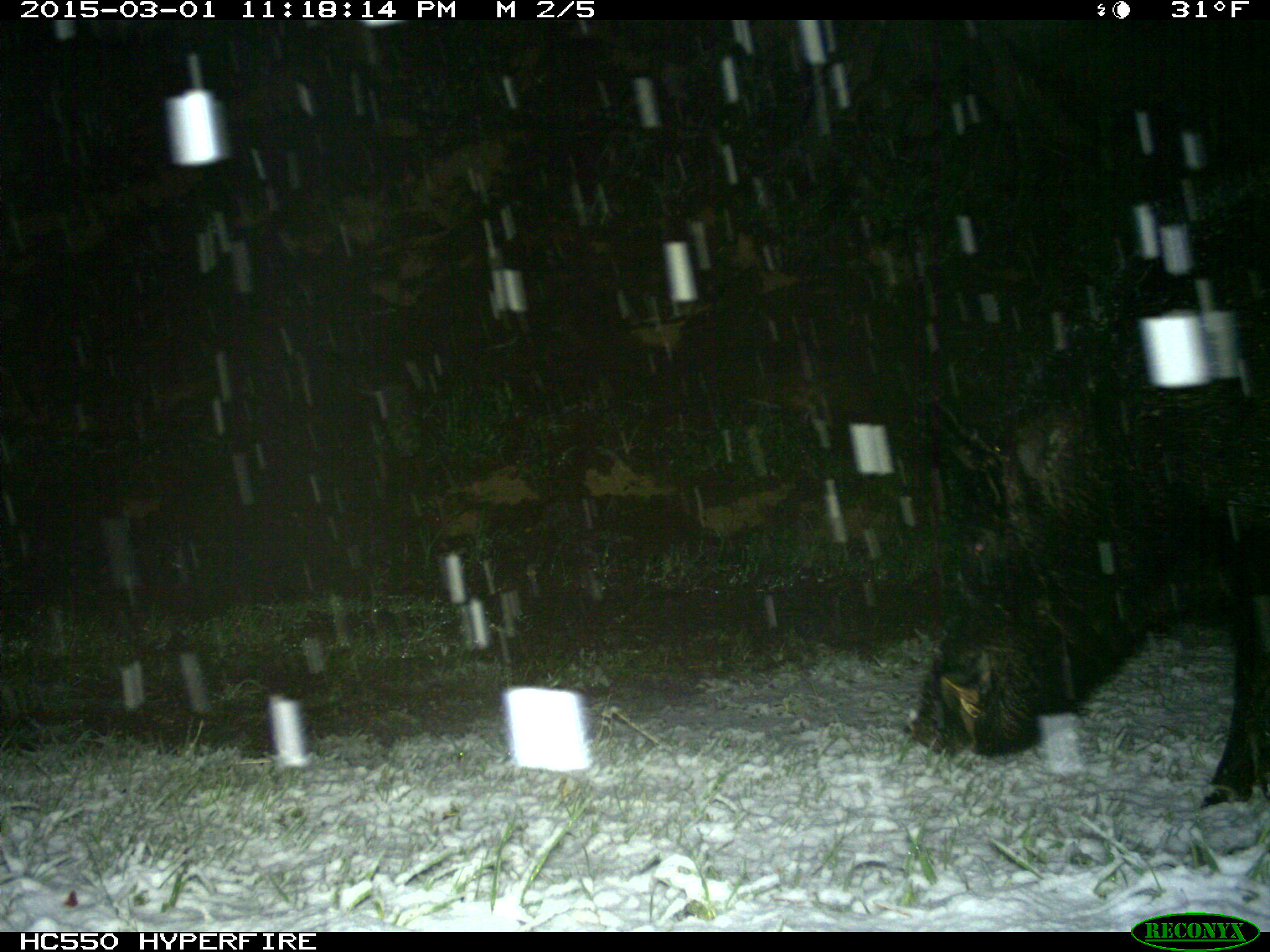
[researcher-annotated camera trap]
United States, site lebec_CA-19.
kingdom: Animalia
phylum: Chordata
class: Mammalia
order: Artiodactyla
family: Suidae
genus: Sus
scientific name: Sus scrofa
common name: wild boar